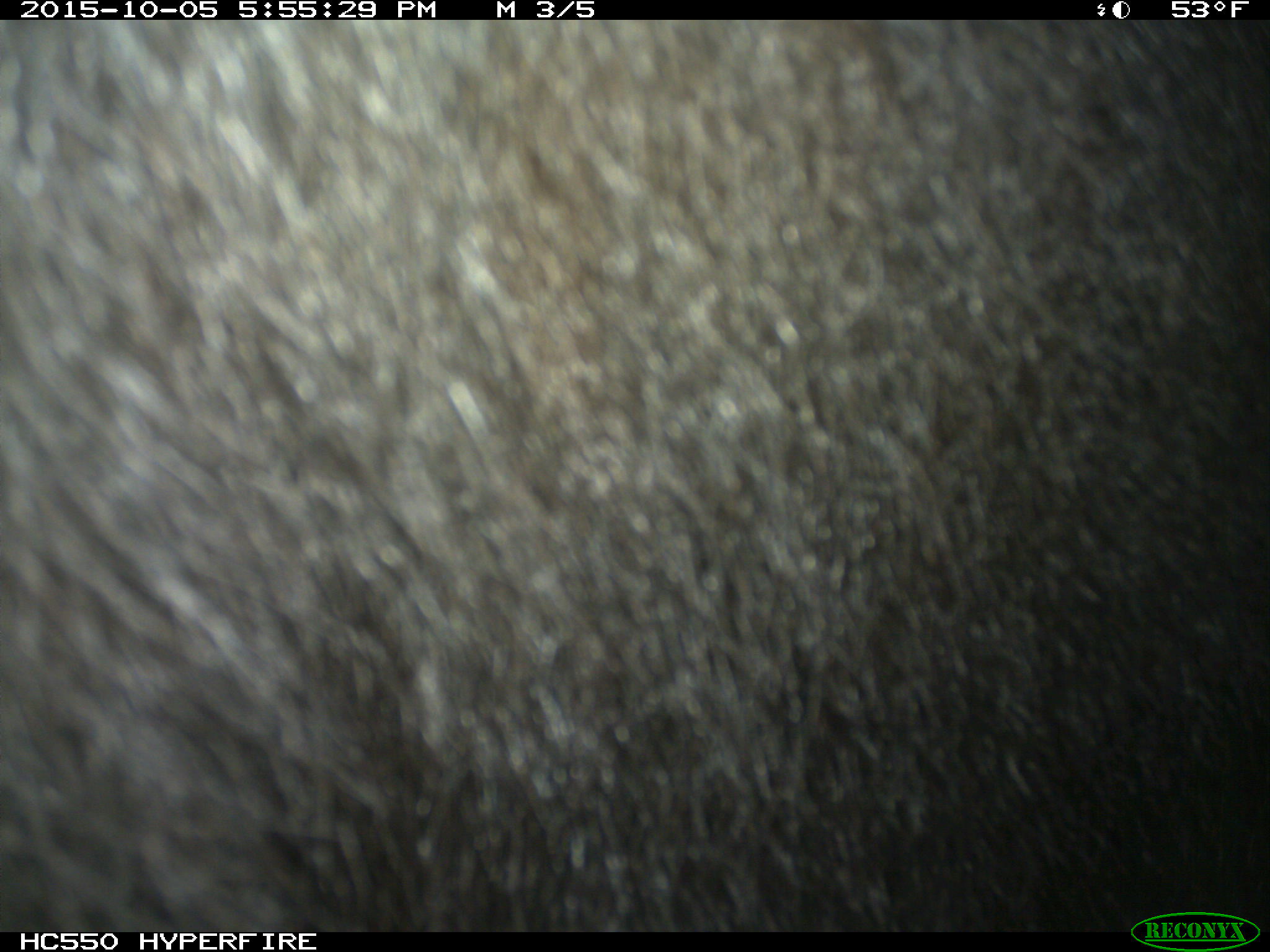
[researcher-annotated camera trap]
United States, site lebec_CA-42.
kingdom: Animalia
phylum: Chordata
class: Mammalia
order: Carnivora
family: Ursidae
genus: Ursus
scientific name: Ursus americanus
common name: american black bear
Ursus americanus (american black bear).